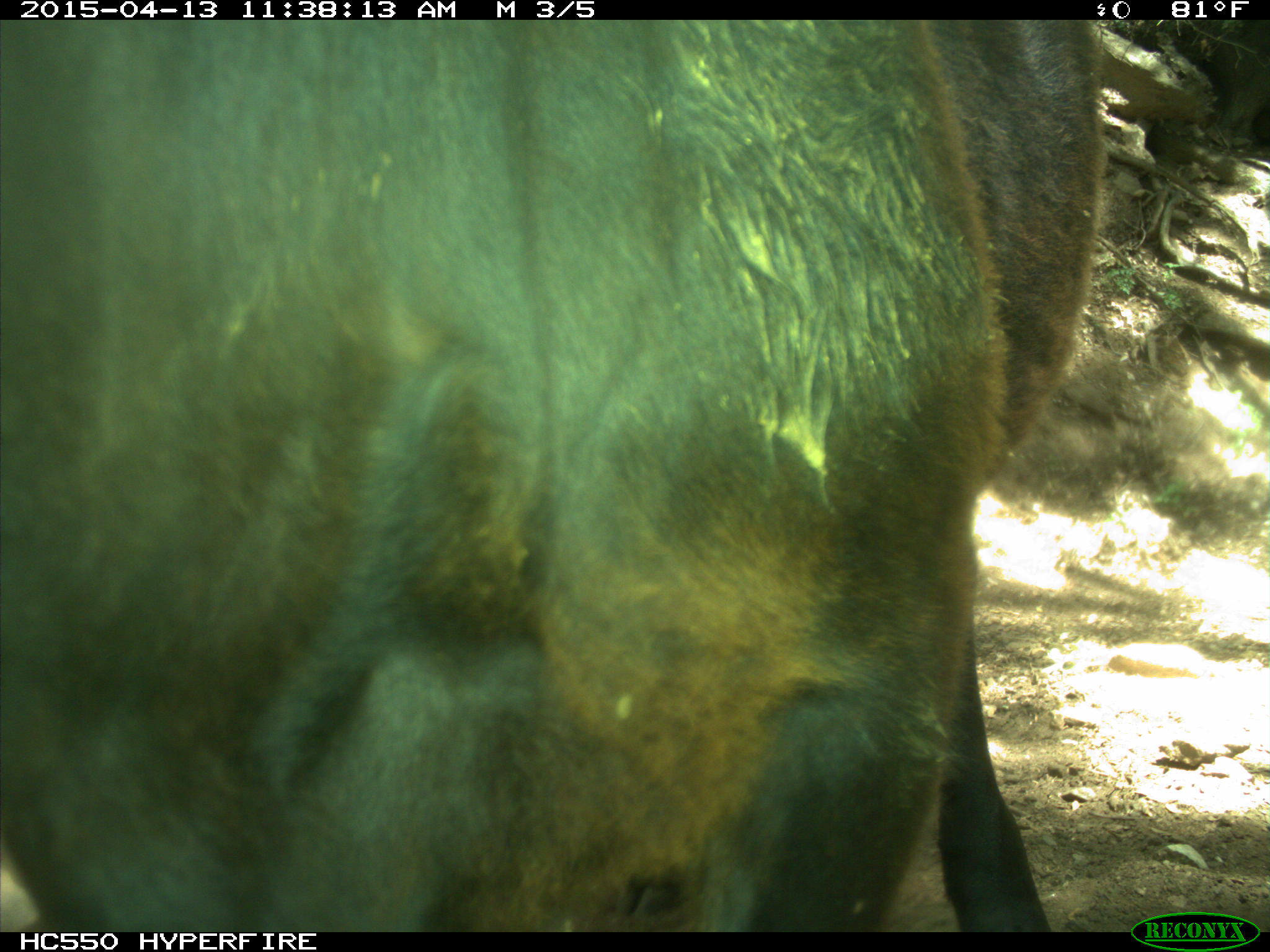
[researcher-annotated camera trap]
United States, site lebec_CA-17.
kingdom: Animalia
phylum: Chordata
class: Mammalia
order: Artiodactyla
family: Bovidae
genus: Bos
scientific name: Bos taurus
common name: domestic cow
Bos taurus (domestic cow).